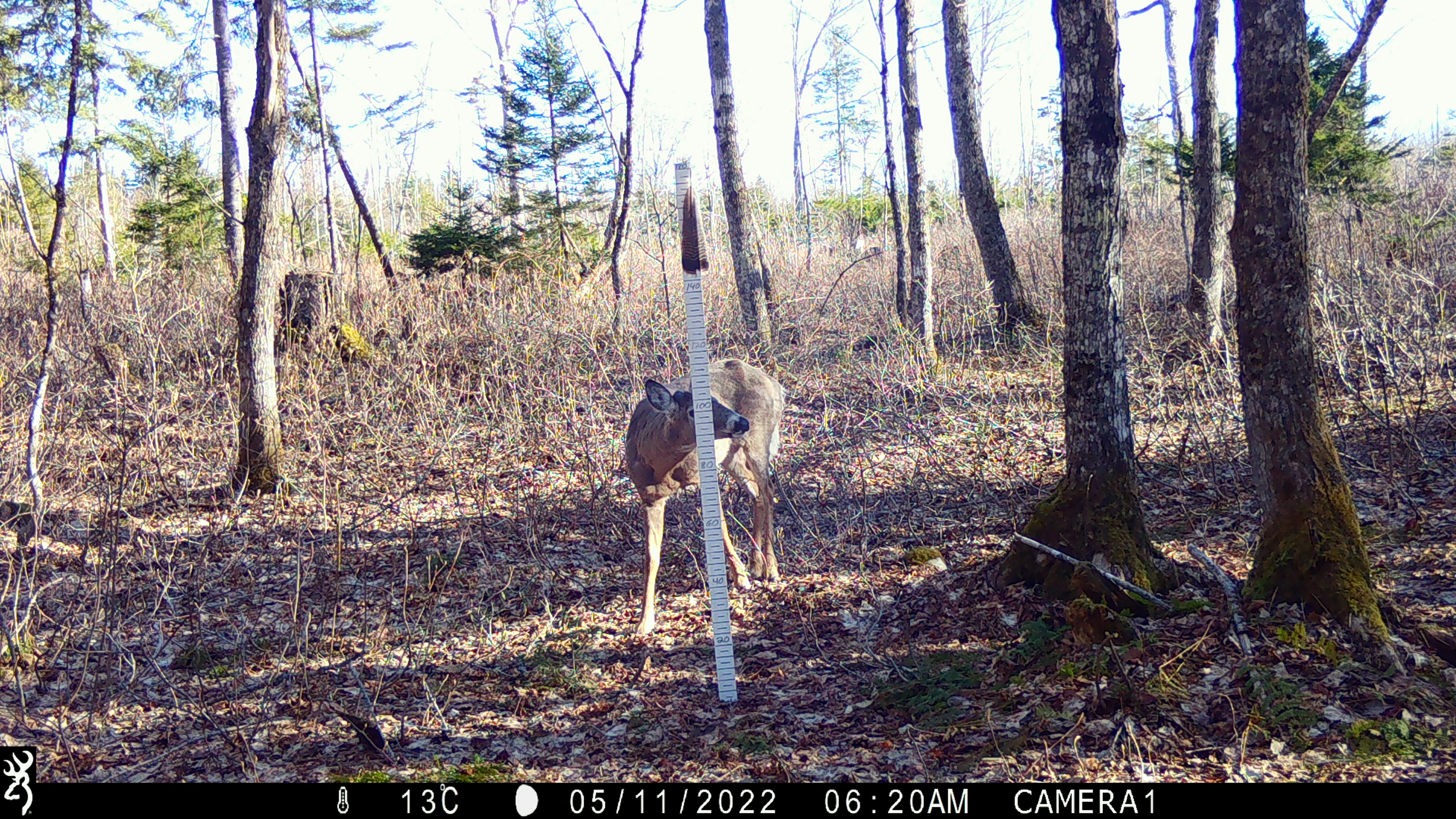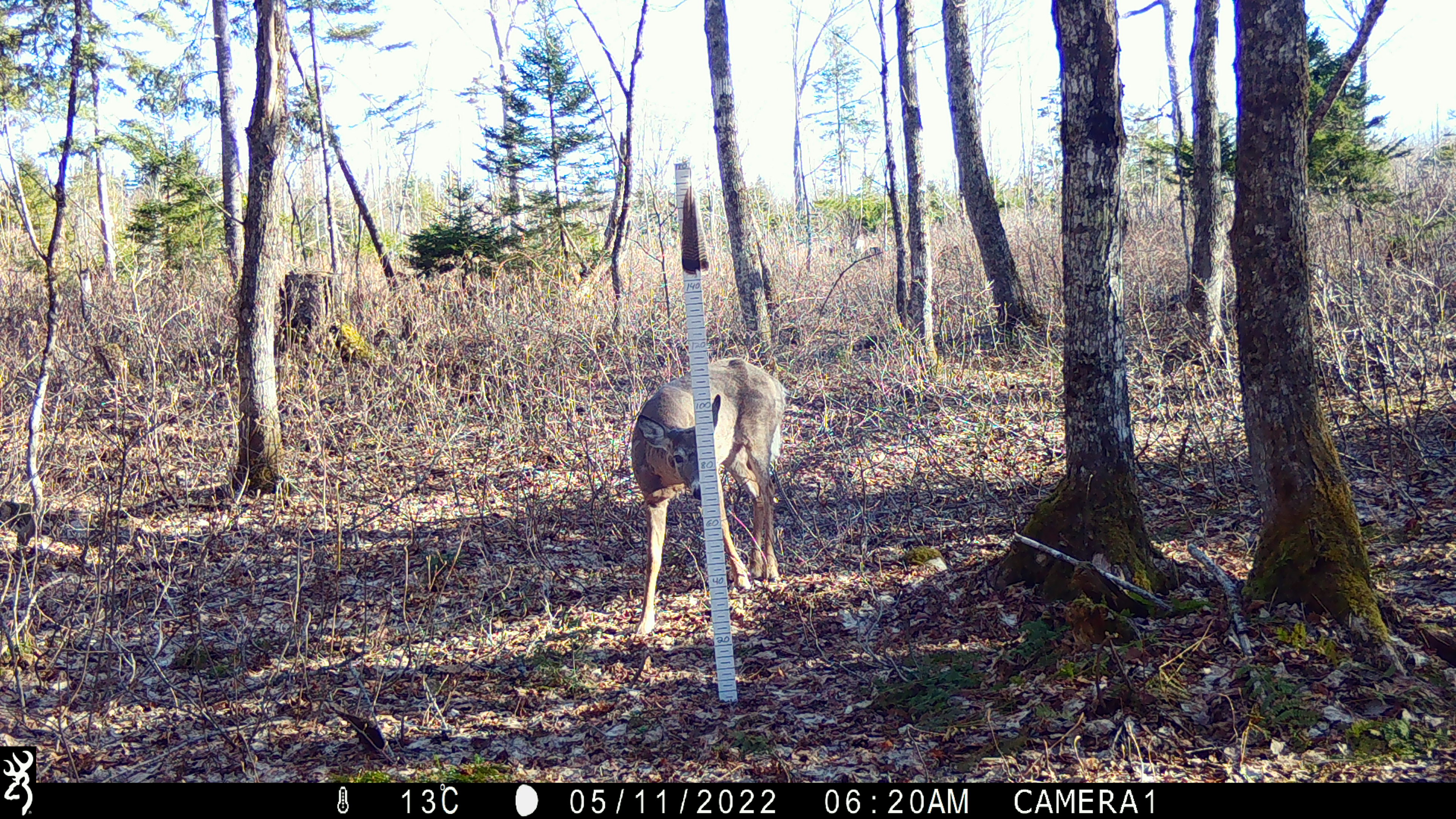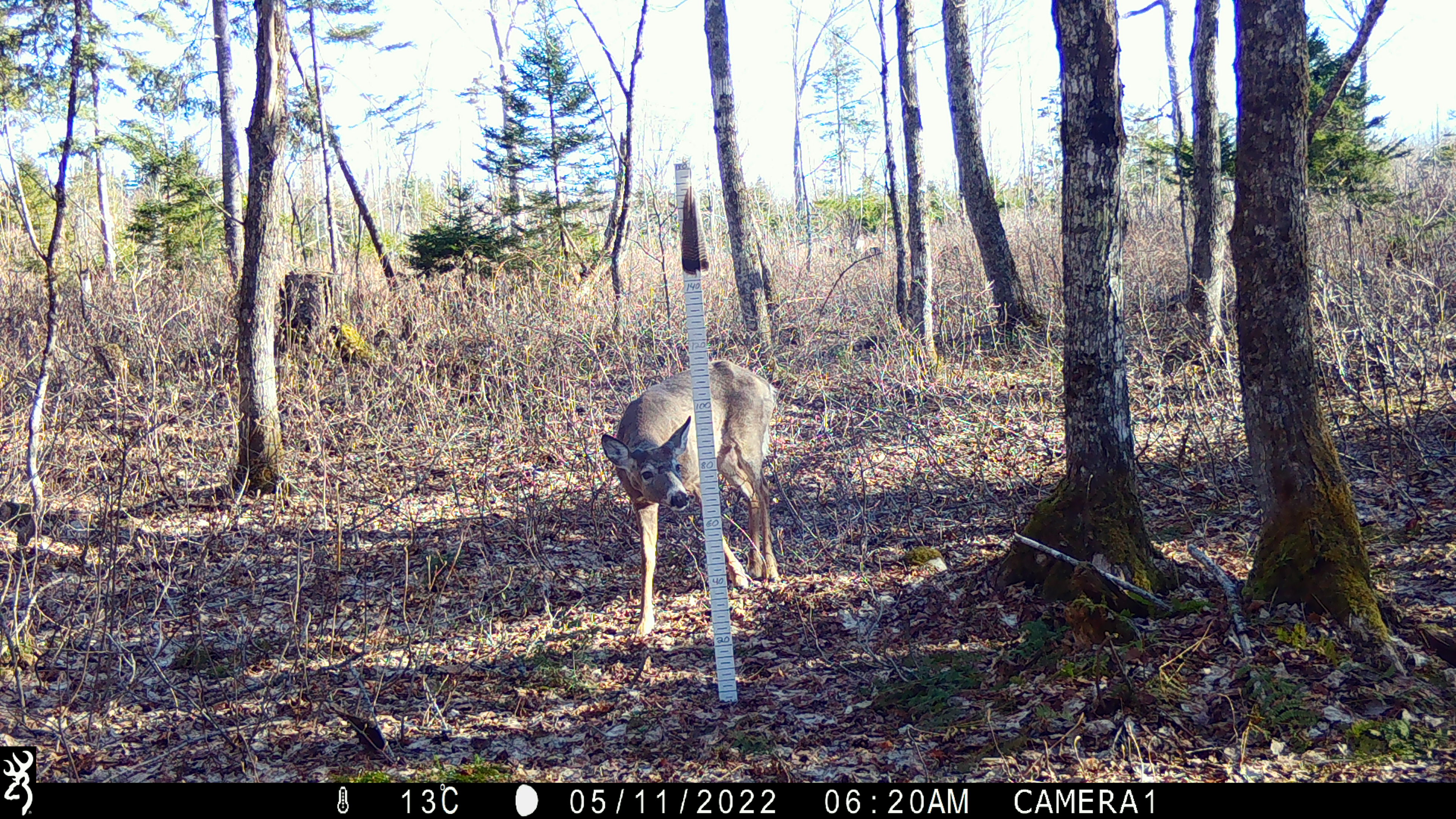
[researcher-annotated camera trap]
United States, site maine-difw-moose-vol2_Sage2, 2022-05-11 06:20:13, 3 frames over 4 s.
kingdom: Animalia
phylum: Chordata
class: Mammalia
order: Artiodactyla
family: Cervidae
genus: Odocoileus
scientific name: Odocoileus virginianus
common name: white-tailed deer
White-tailed deer (Odocoileus virginianus).